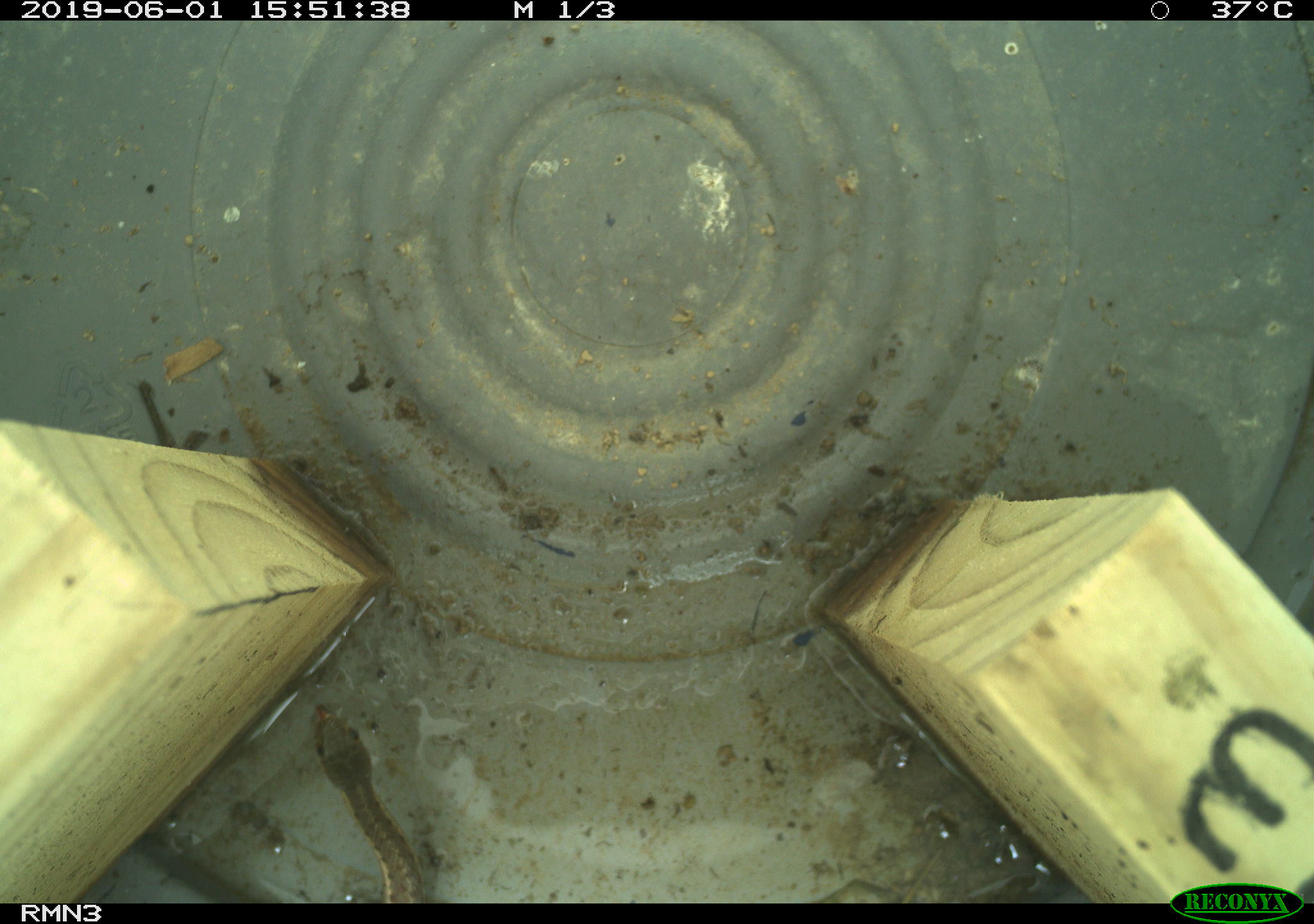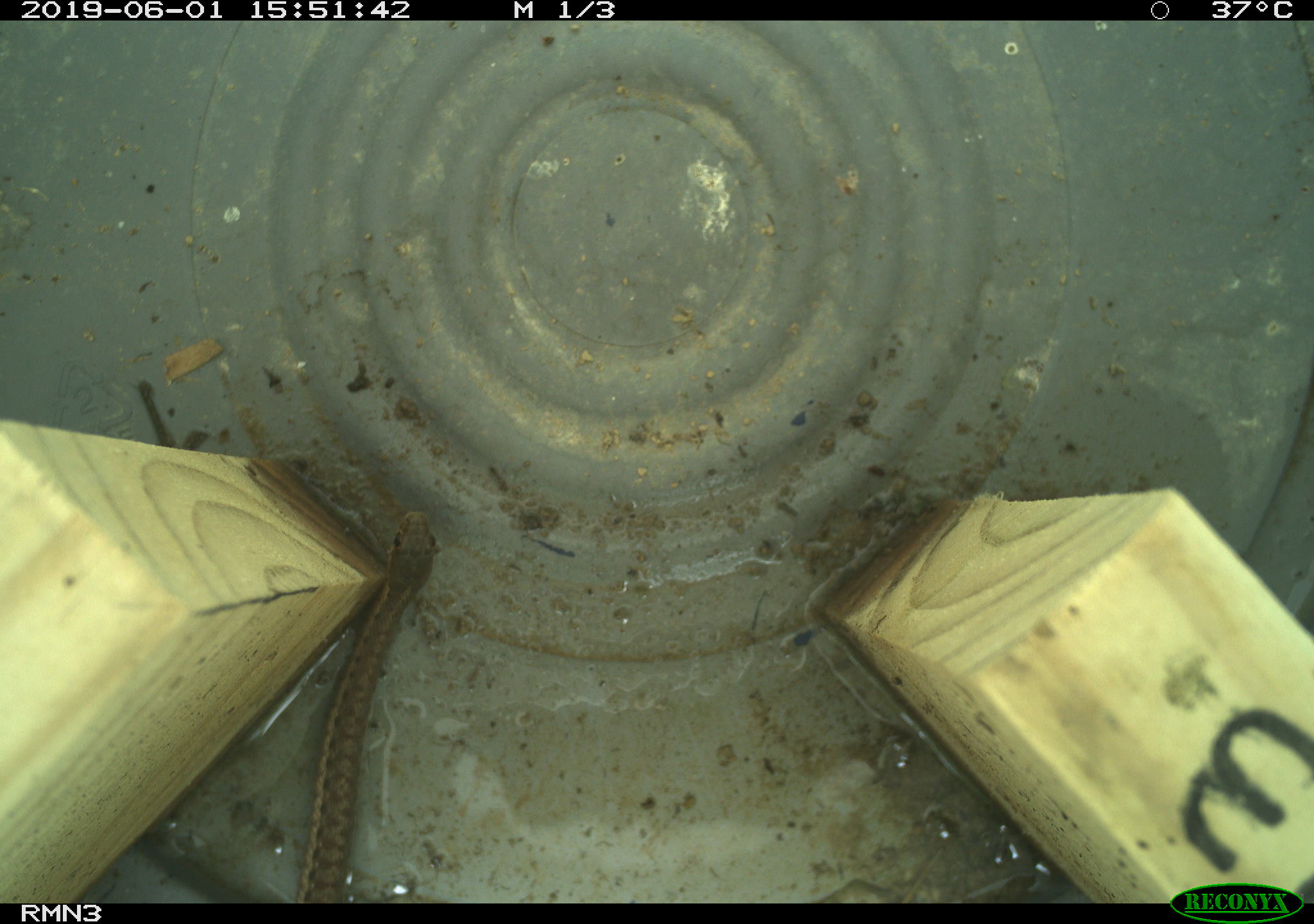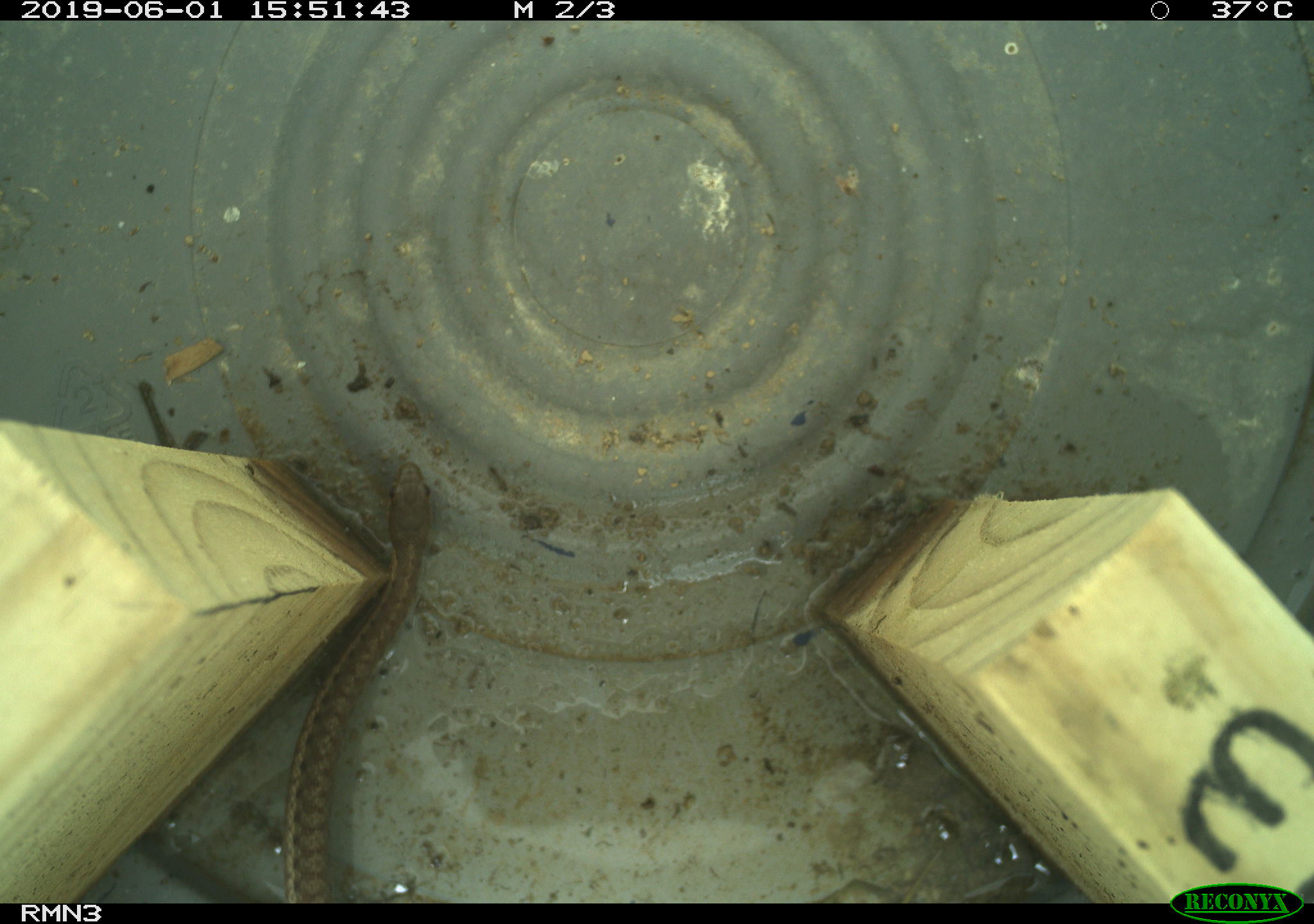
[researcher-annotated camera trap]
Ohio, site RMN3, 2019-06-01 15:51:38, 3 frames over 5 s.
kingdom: Animalia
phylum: Chordata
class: Reptilia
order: Squamata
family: Colubridae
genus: Thamnophis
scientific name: Thamnophis sirtalis sirtalis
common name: eastern gartersnake